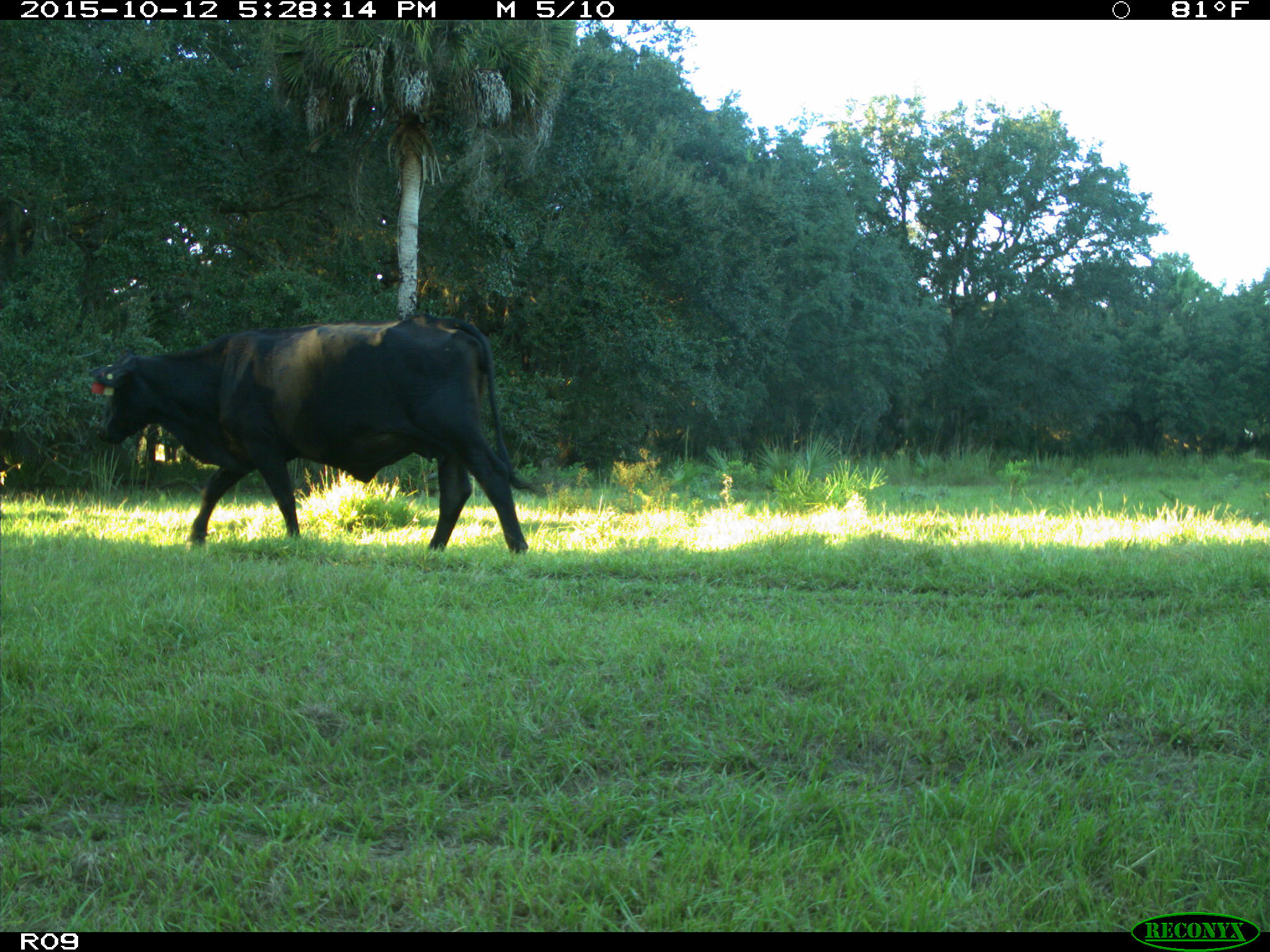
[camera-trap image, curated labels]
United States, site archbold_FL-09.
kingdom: Animalia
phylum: Chordata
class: Mammalia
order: Artiodactyla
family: Bovidae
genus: Bos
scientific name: Bos taurus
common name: domestic cow